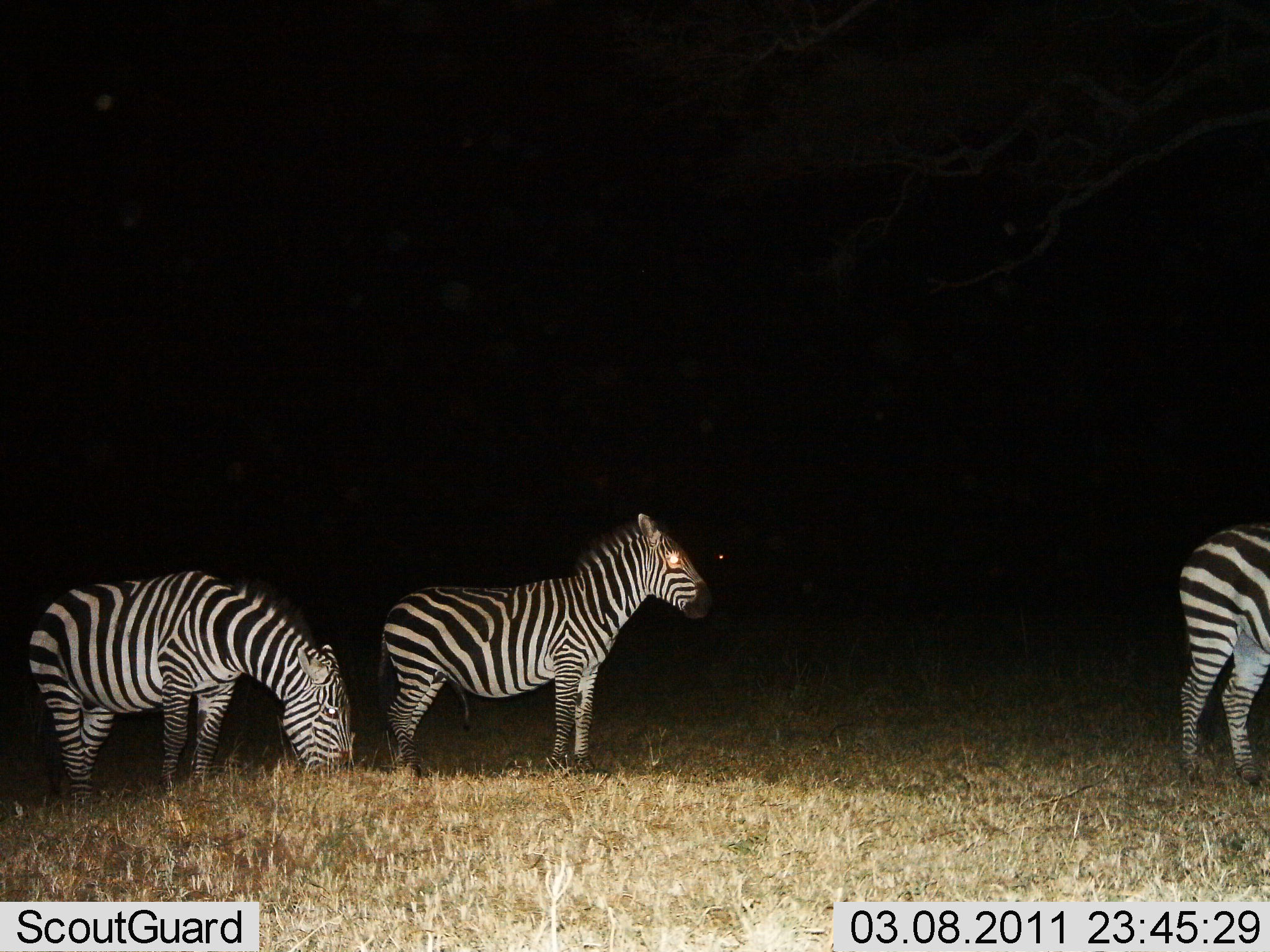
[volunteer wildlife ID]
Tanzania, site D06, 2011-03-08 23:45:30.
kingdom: Animalia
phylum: Chordata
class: Mammalia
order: Perissodactyla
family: Equidae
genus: Equus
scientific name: Equus quagga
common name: plains zebra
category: zebra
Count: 3.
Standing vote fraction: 100%.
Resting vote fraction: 0%.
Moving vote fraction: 9%.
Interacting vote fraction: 0%.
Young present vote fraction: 0%.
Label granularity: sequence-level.